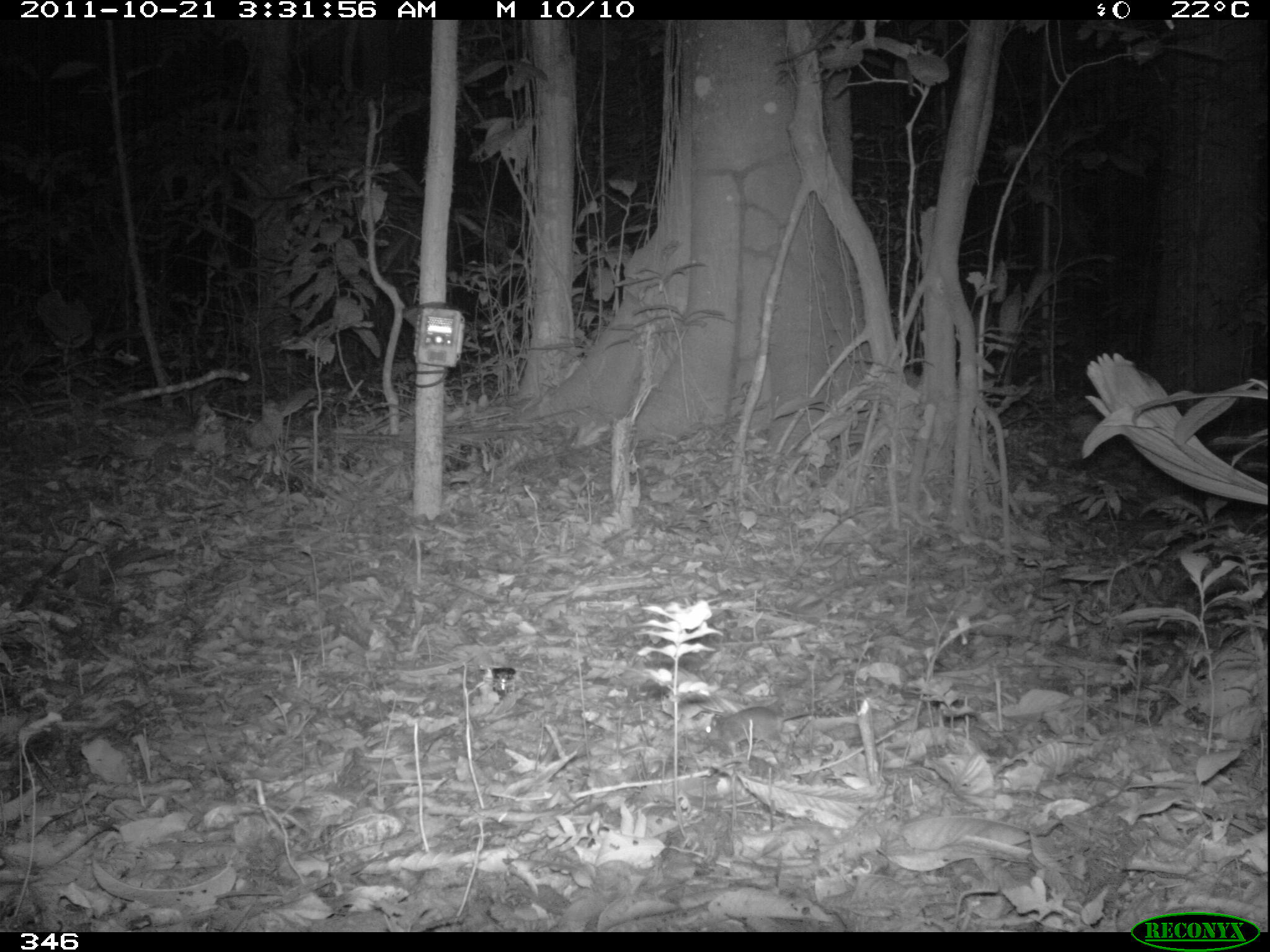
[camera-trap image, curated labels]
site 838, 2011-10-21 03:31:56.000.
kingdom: Animalia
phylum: Chordata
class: Mammalia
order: Rodentia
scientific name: Rodentia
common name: rodents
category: unknown rodent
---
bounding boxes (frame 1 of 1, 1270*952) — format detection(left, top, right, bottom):
unknown rodent: detection(705, 705, 826, 758)